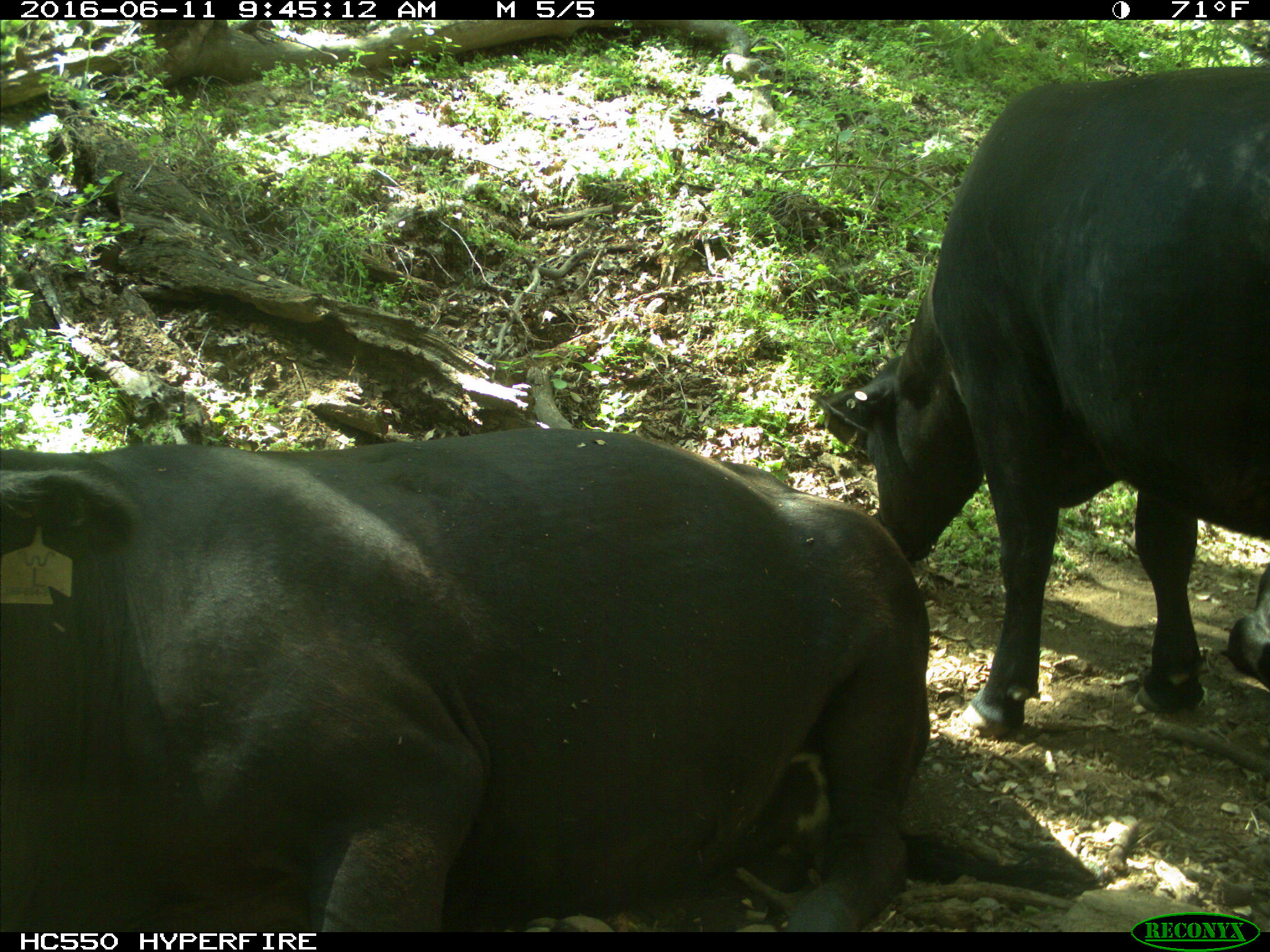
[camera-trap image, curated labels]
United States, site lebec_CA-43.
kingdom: Animalia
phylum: Chordata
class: Mammalia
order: Artiodactyla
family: Bovidae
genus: Bos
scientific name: Bos taurus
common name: domestic cow